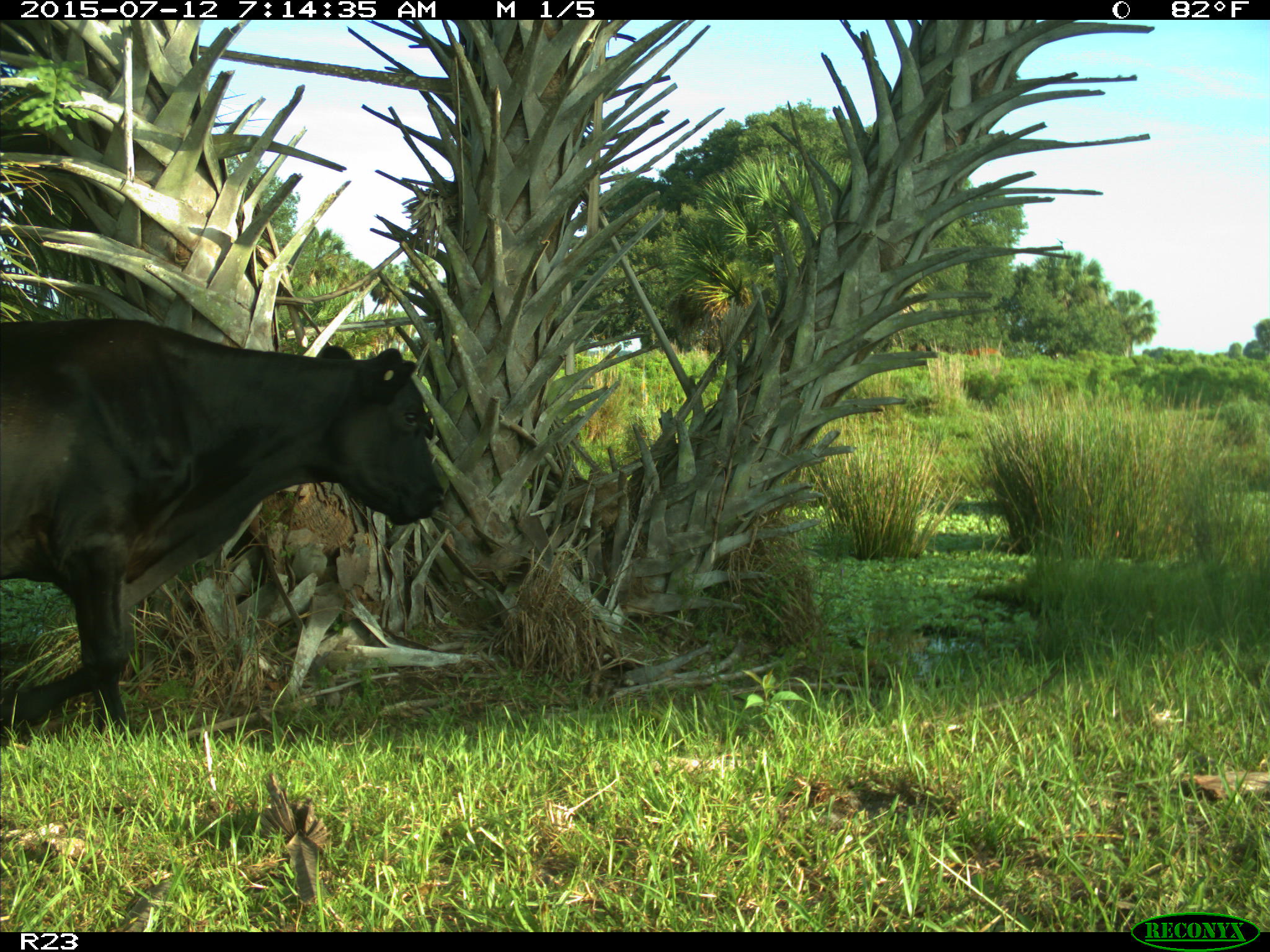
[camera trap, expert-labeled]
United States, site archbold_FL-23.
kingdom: Animalia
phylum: Chordata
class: Mammalia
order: Artiodactyla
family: Bovidae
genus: Bos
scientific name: Bos taurus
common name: domestic cow